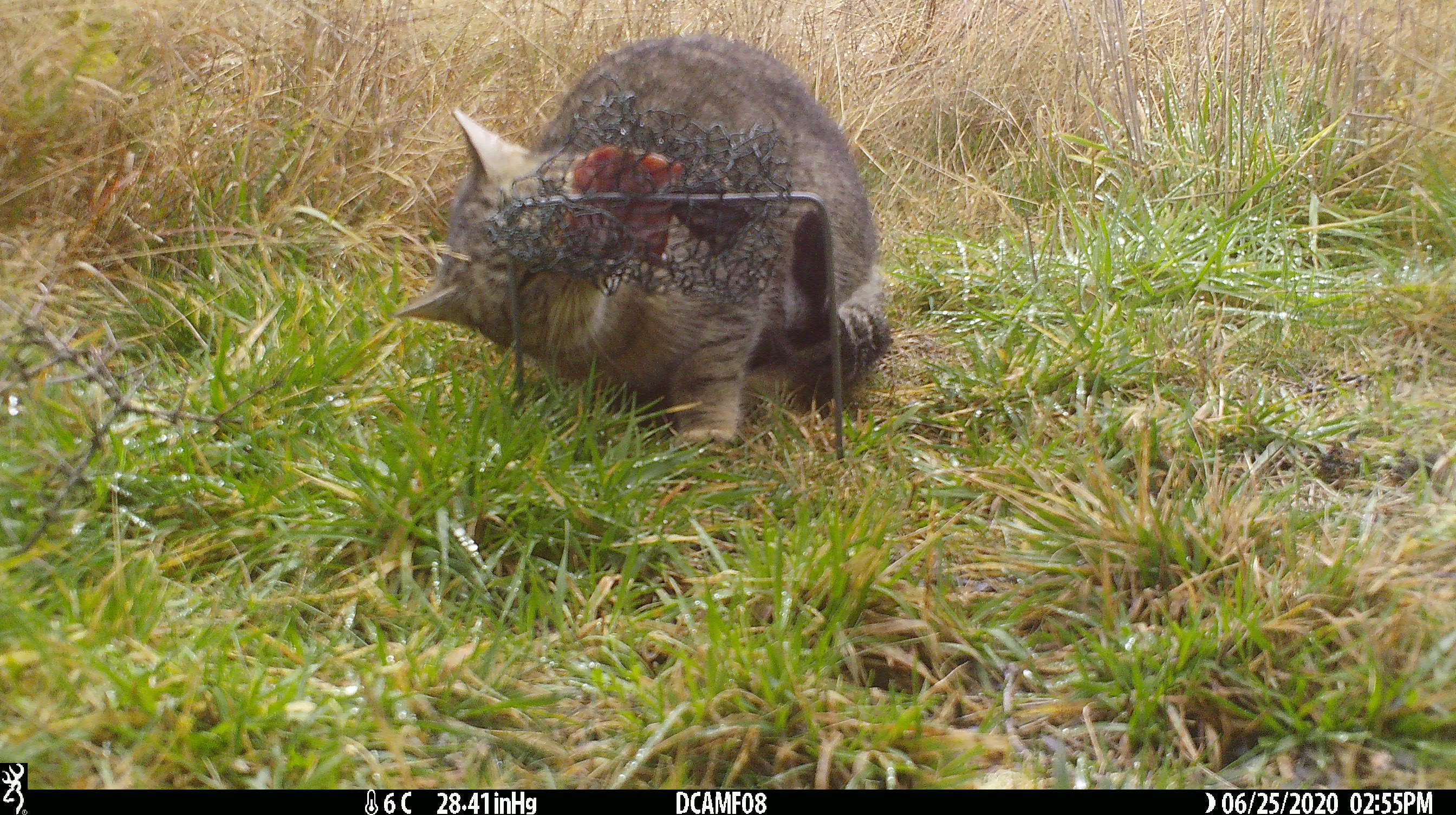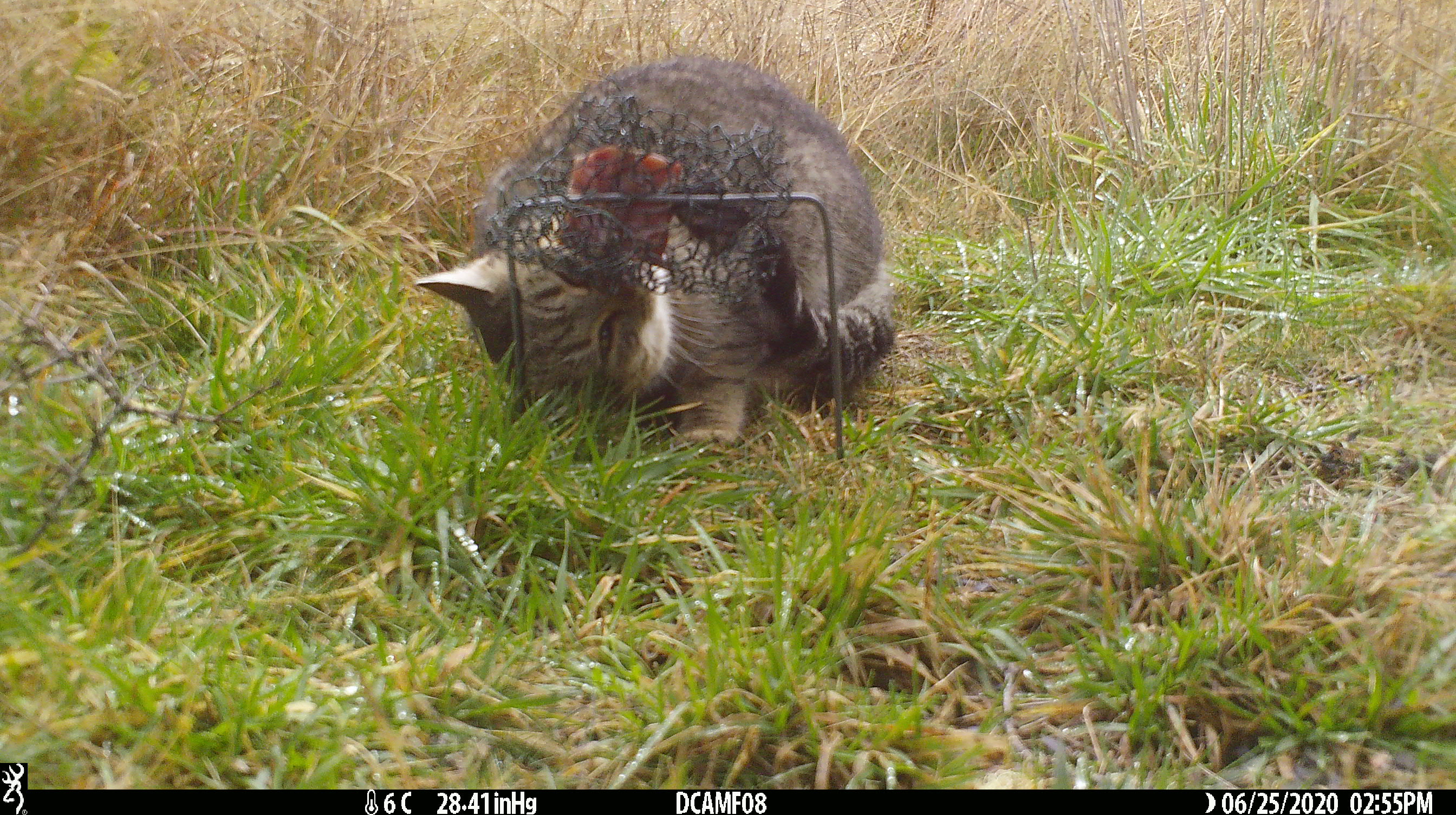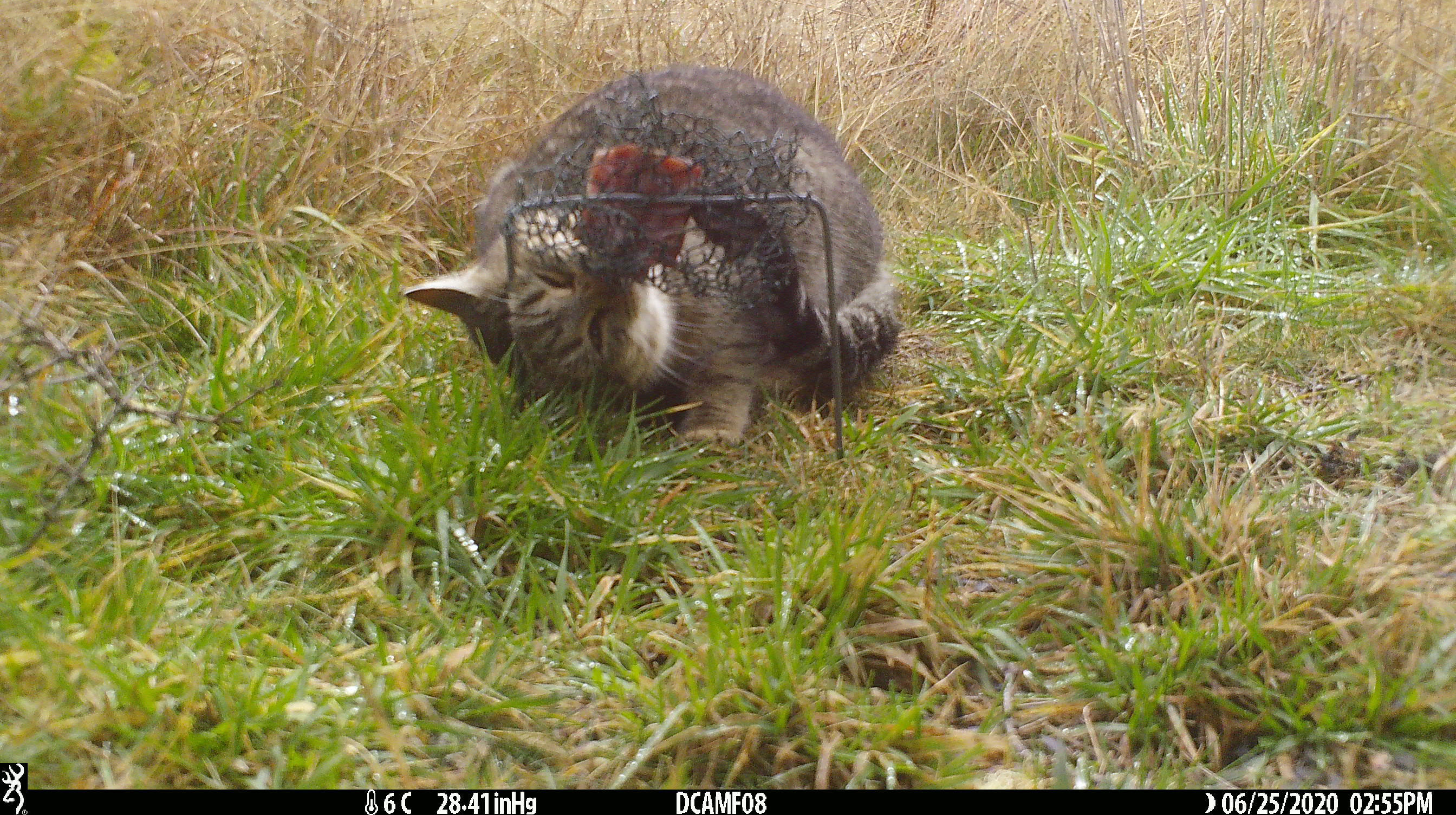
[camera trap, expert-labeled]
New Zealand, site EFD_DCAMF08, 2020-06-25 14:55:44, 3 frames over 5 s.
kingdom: Animalia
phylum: Chordata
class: Mammalia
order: Carnivora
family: Felidae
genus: Felis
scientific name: Felis catus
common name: domestic cat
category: cat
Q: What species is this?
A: Cat (domestic cat) (Felis catus).